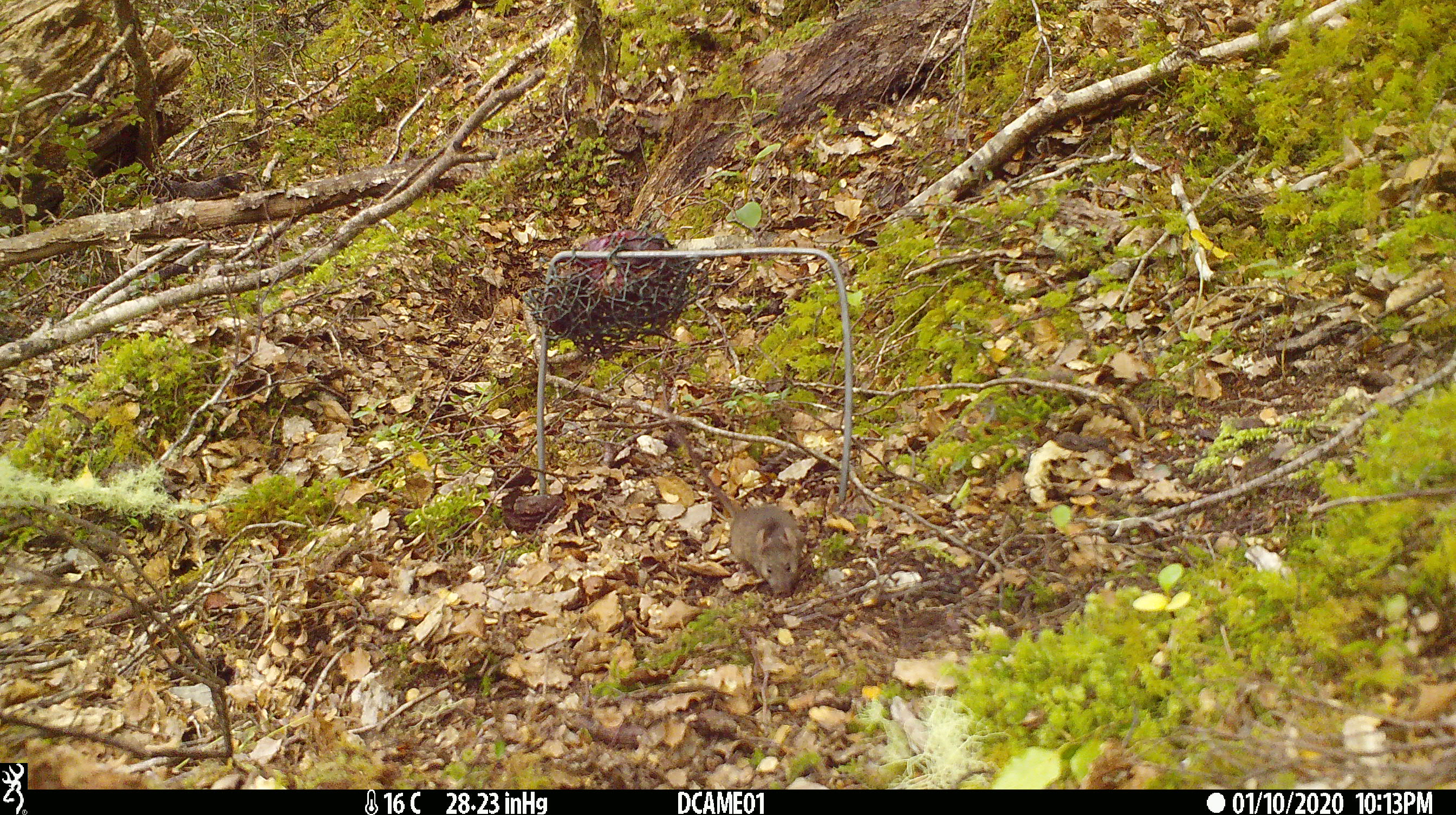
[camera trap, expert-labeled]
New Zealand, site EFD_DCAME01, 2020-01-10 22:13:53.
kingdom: Animalia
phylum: Chordata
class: Mammalia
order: Rodentia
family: Muridae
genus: Mus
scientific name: Mus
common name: mouse